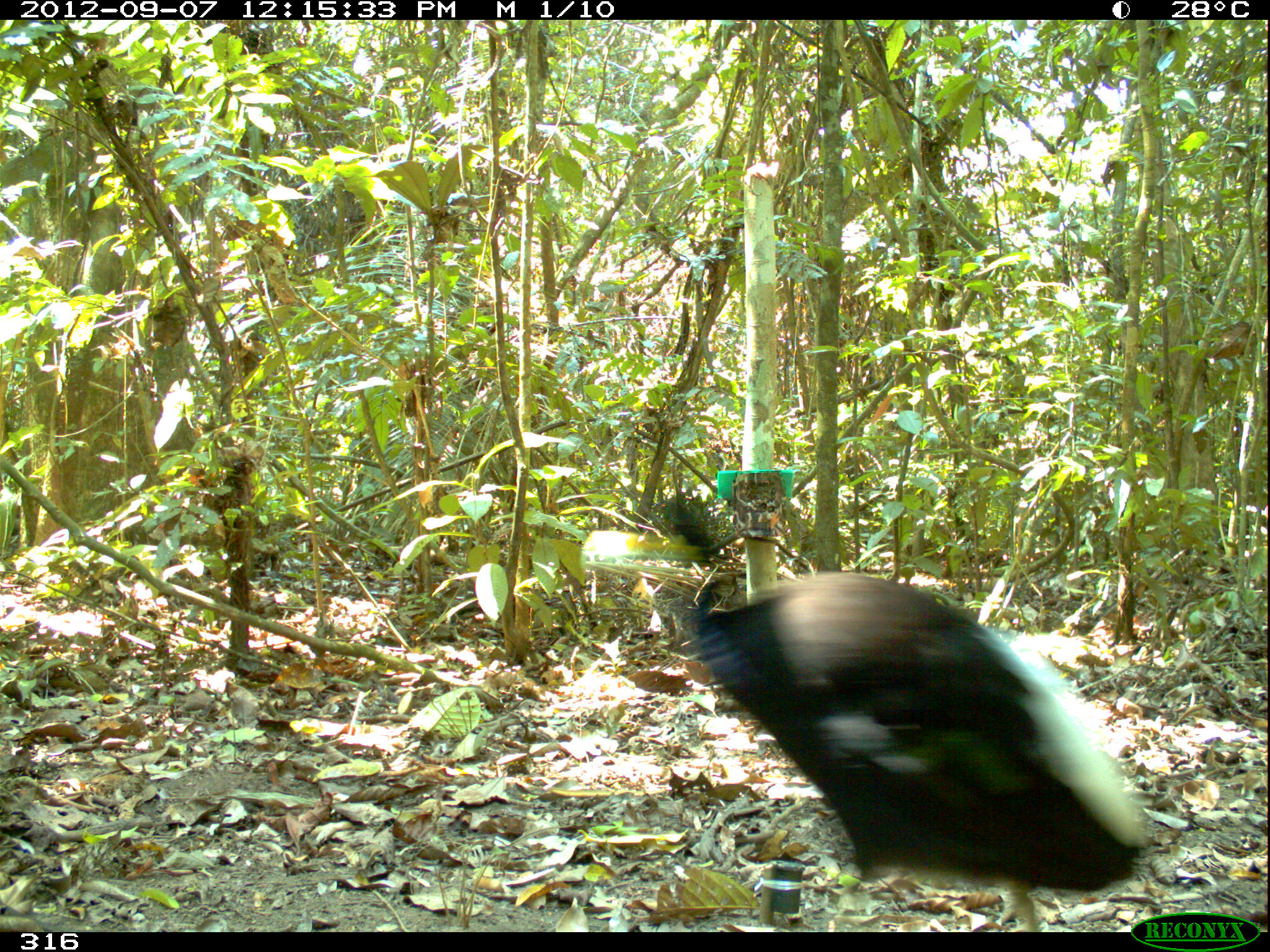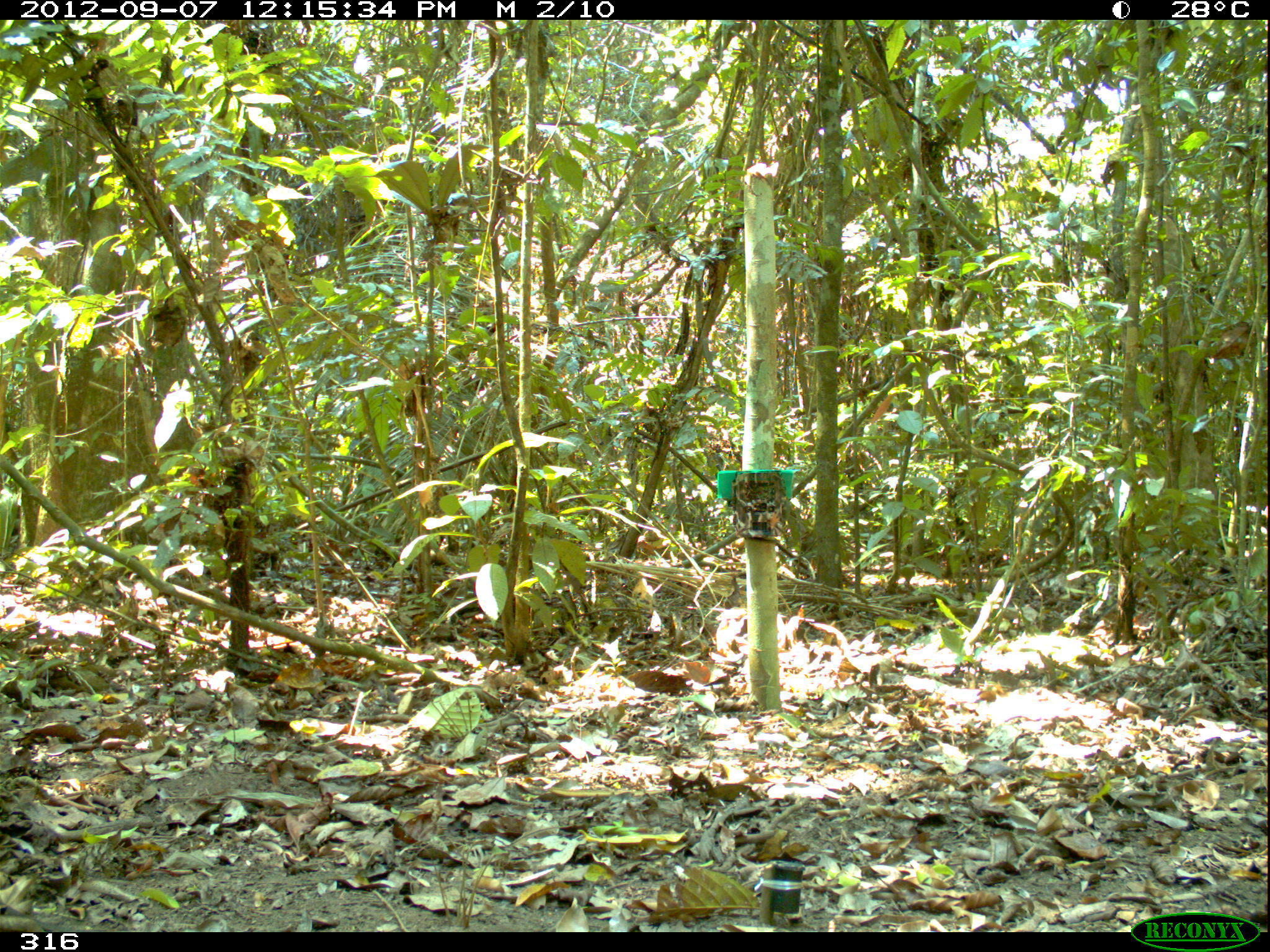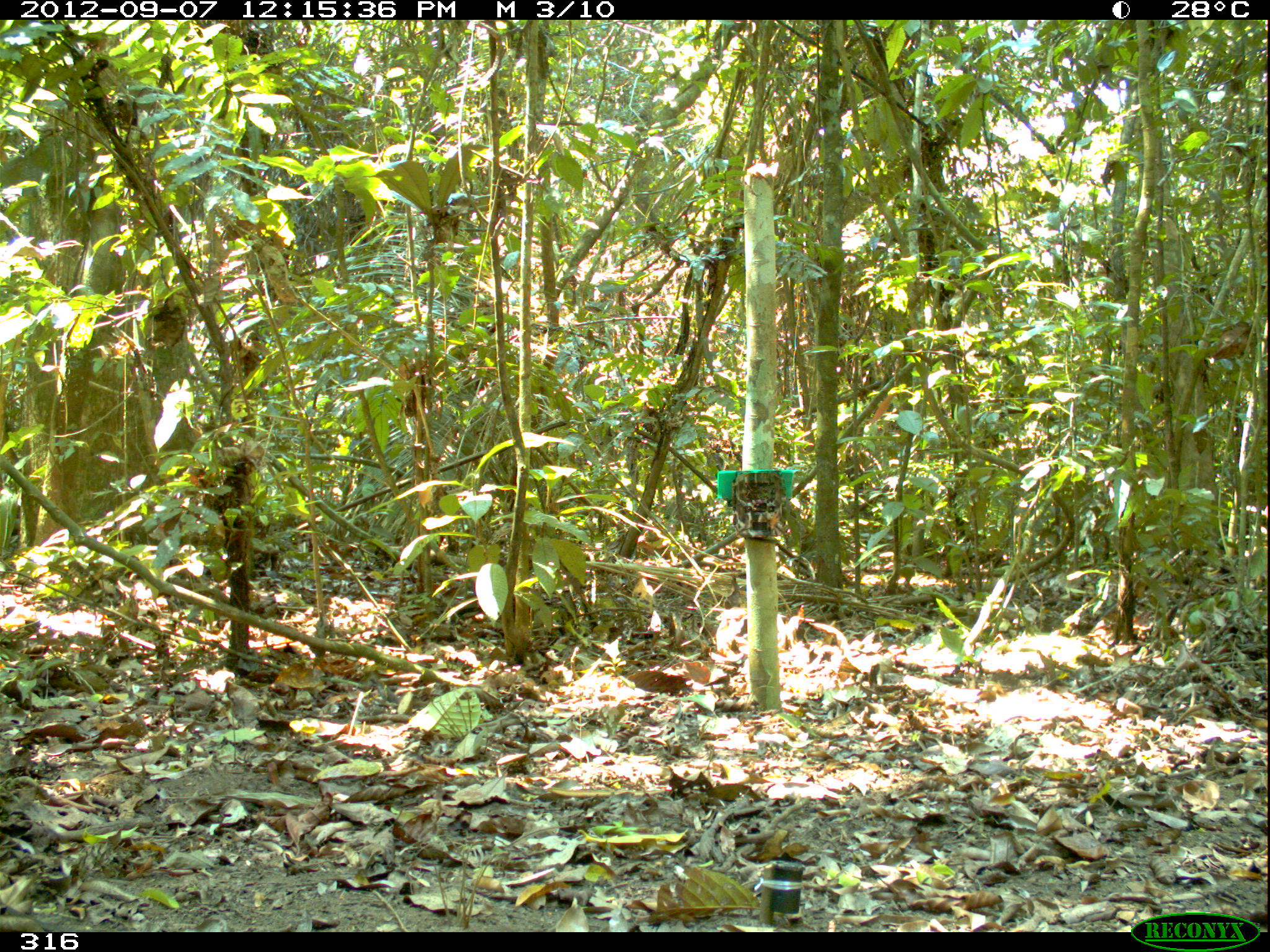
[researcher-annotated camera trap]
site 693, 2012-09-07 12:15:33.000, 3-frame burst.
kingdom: Animalia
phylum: Chordata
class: Aves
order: Gruiformes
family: Psophiidae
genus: Psophia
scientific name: Psophia leucoptera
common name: pale-winged trumpeter